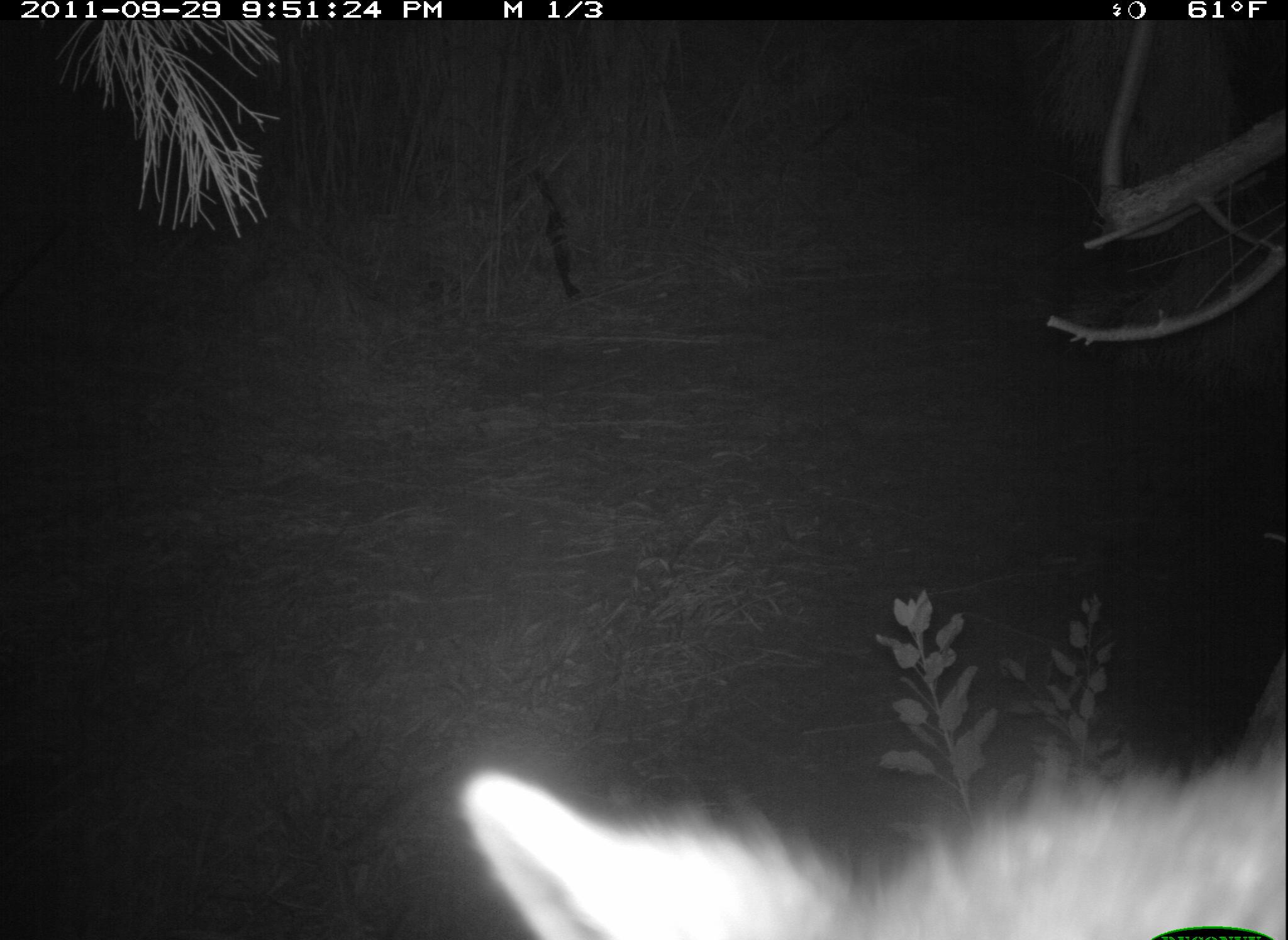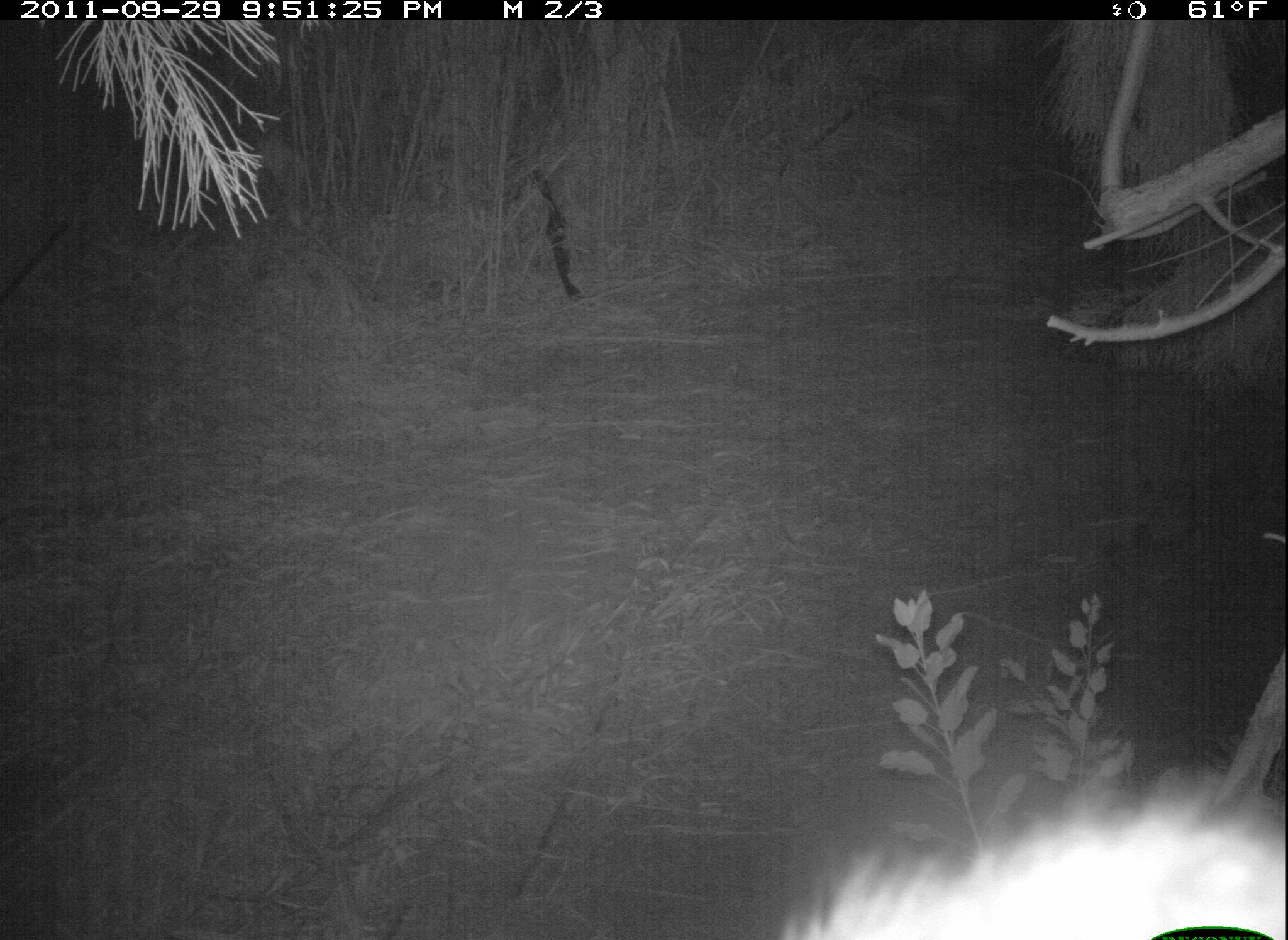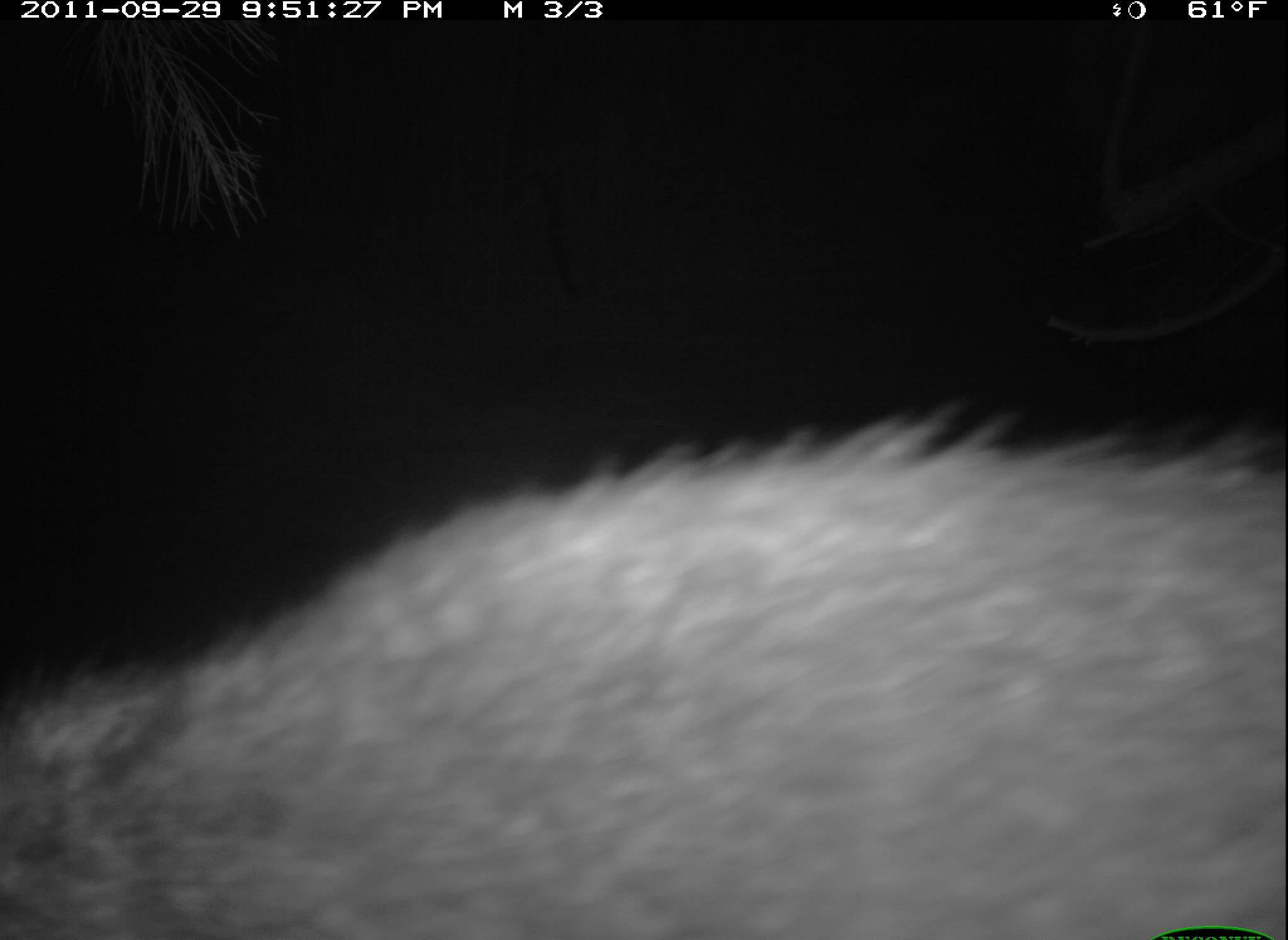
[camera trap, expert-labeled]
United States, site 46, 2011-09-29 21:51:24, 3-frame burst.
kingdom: Animalia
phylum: Chordata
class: Mammalia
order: Carnivora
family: Procyonidae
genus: Procyon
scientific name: Procyon lotor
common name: raccoon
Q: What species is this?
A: Raccoon (Procyon lotor).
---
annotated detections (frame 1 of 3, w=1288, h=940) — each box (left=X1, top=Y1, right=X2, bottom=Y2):
raccoon: (left=443, top=715, right=1286, bottom=899)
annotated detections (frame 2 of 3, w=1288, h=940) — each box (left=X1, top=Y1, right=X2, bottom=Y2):
raccoon: (left=762, top=760, right=1280, bottom=940)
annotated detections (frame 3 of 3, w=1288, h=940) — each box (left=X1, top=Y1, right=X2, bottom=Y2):
raccoon: (left=6, top=387, right=1283, bottom=940)